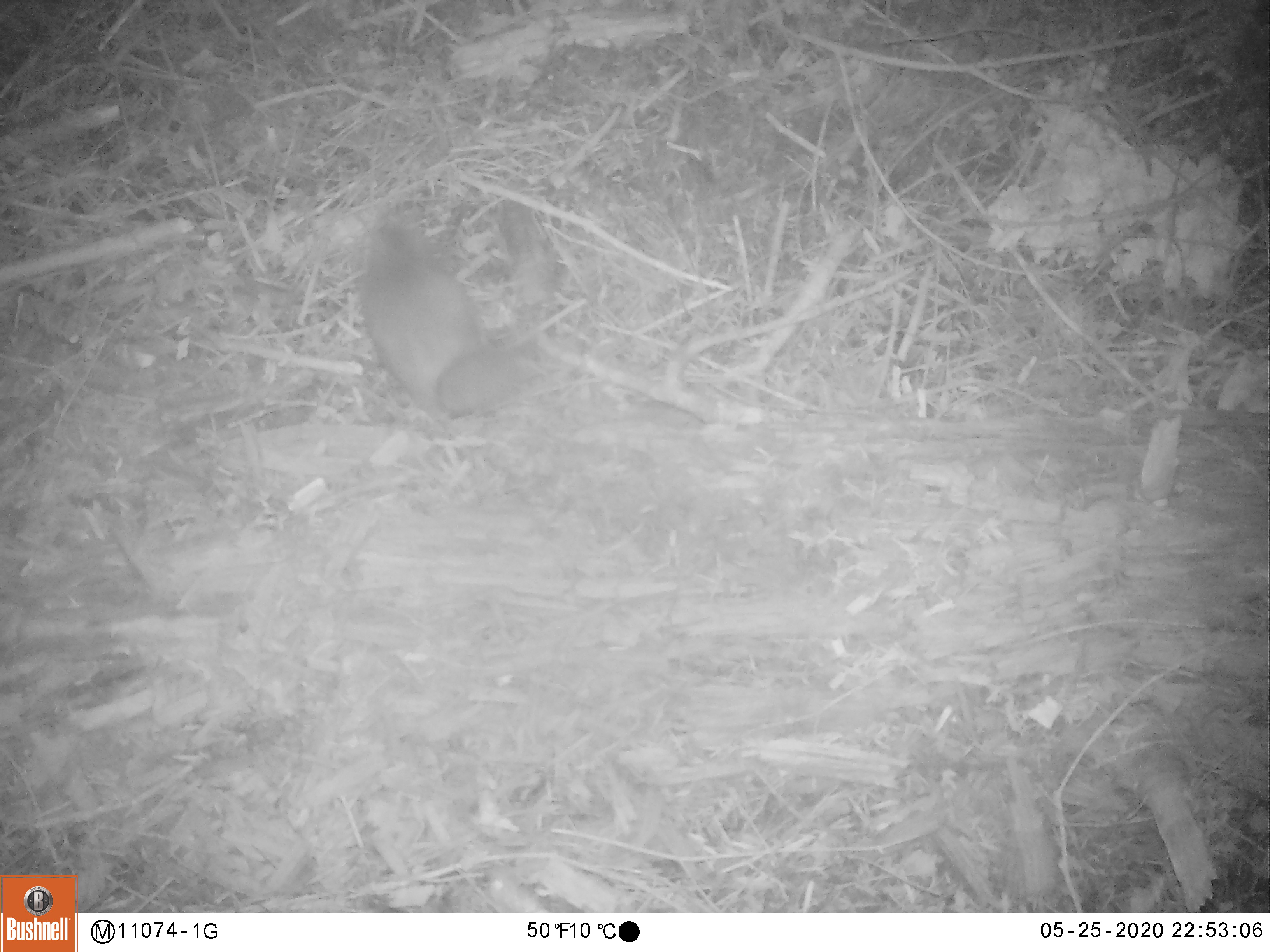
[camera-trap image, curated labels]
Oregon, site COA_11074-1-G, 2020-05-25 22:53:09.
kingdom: Animalia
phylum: Chordata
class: Mammalia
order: Rodentia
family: Sciuridae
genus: Glaucomys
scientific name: Glaucomys oregonensis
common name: humboldt's flying squirrel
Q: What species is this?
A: Humboldt's flying squirrel (Glaucomys oregonensis).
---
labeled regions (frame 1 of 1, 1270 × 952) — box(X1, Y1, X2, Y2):
humboldt's flying squirrel: box(347, 208, 535, 428)